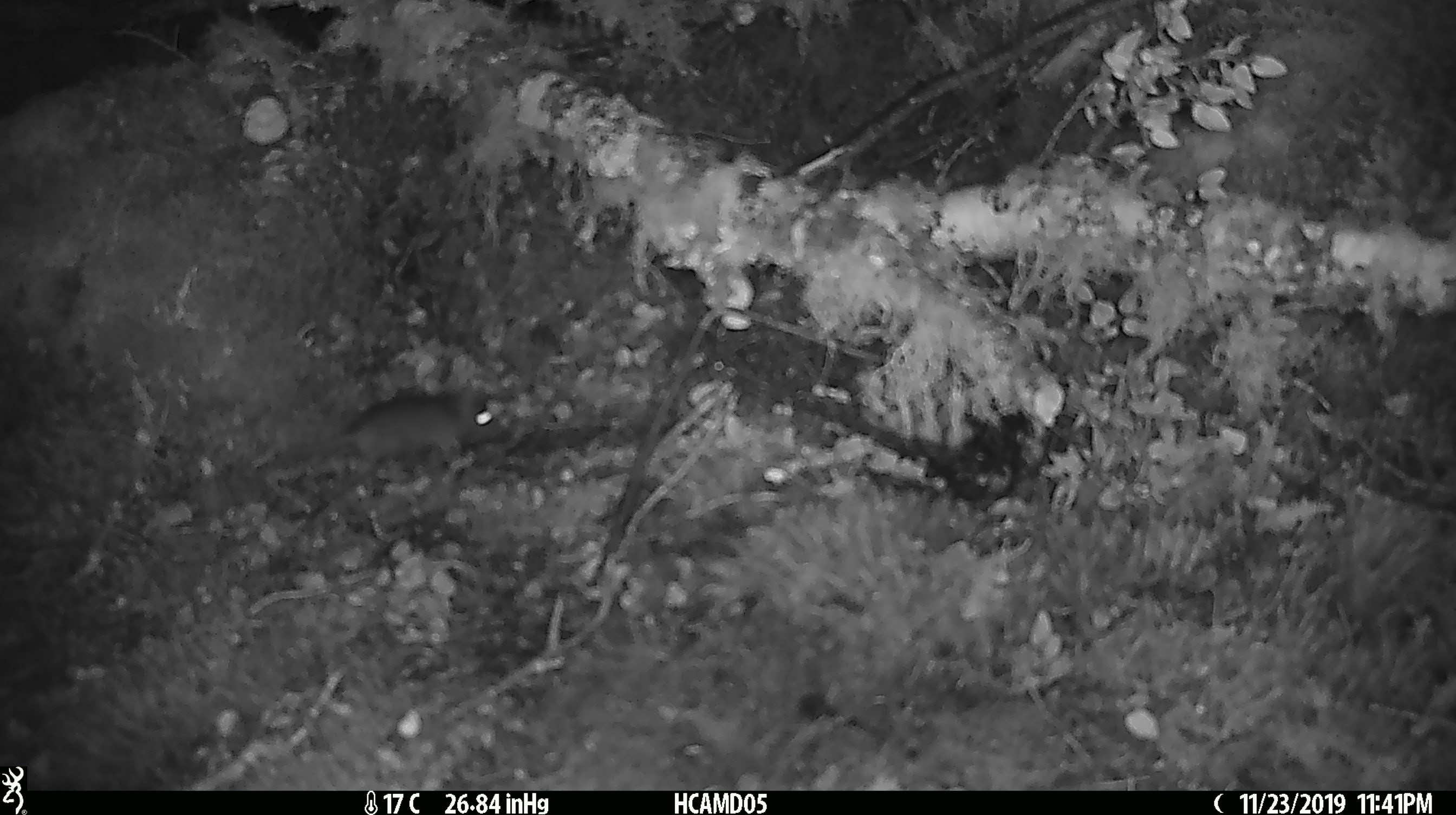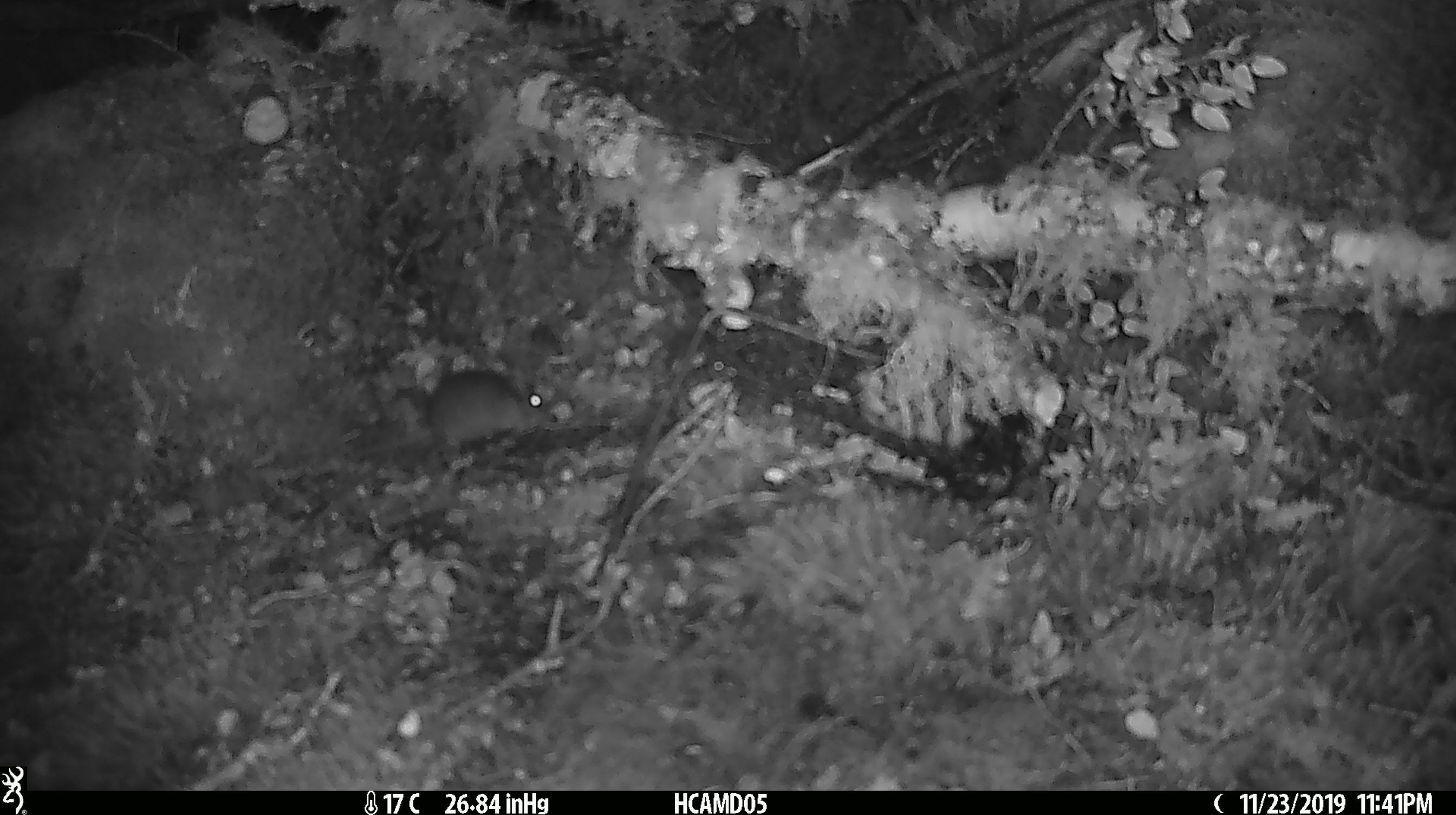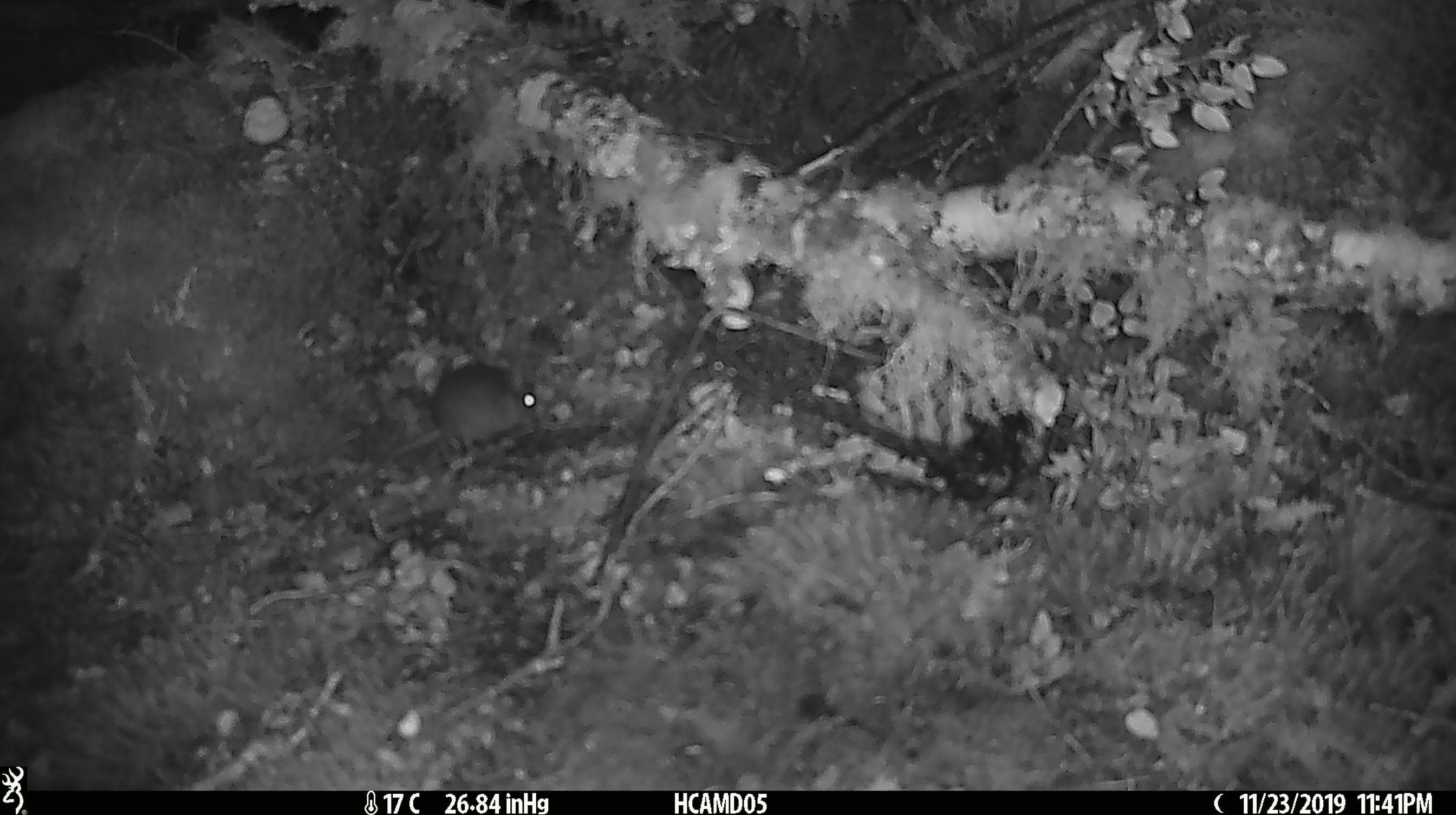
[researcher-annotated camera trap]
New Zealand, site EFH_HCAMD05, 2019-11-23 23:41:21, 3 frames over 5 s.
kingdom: Animalia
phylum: Chordata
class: Mammalia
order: Rodentia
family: Muridae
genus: Mus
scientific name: Mus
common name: mouse